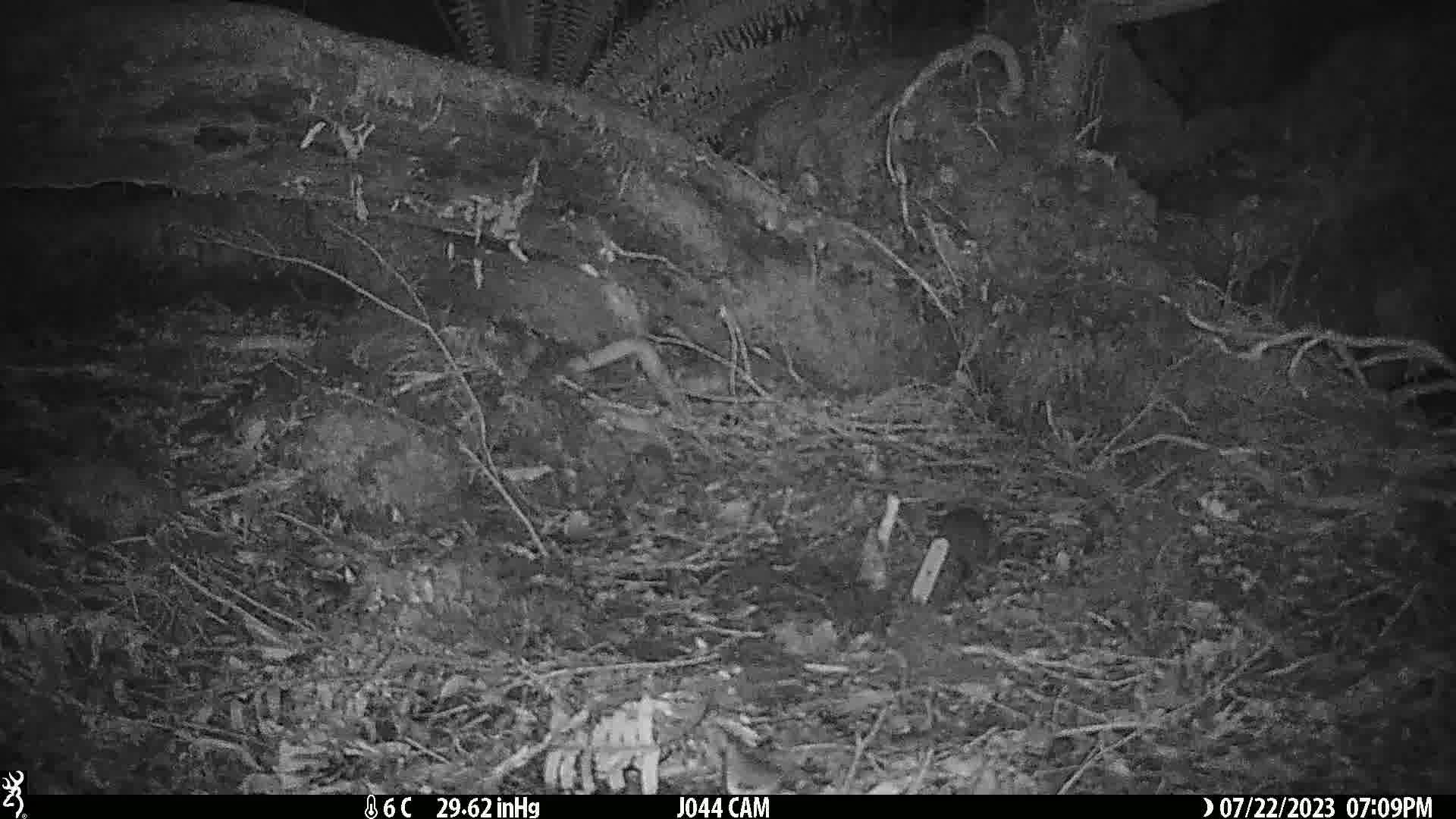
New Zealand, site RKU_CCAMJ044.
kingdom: Animalia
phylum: Chordata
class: Mammalia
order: Rodentia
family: Muridae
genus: Rattus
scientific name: Rattus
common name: rat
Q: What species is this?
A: Rat (Rattus).